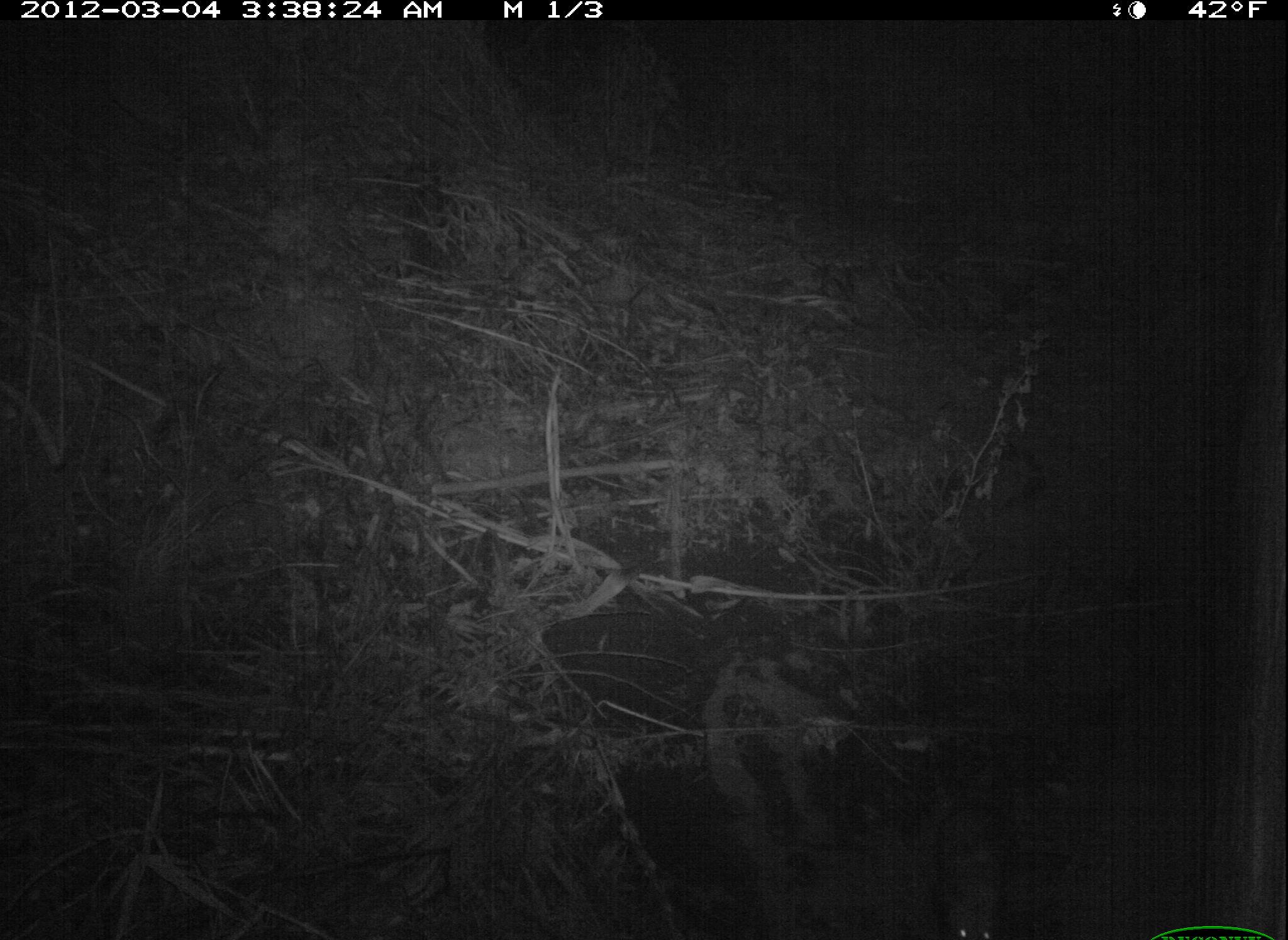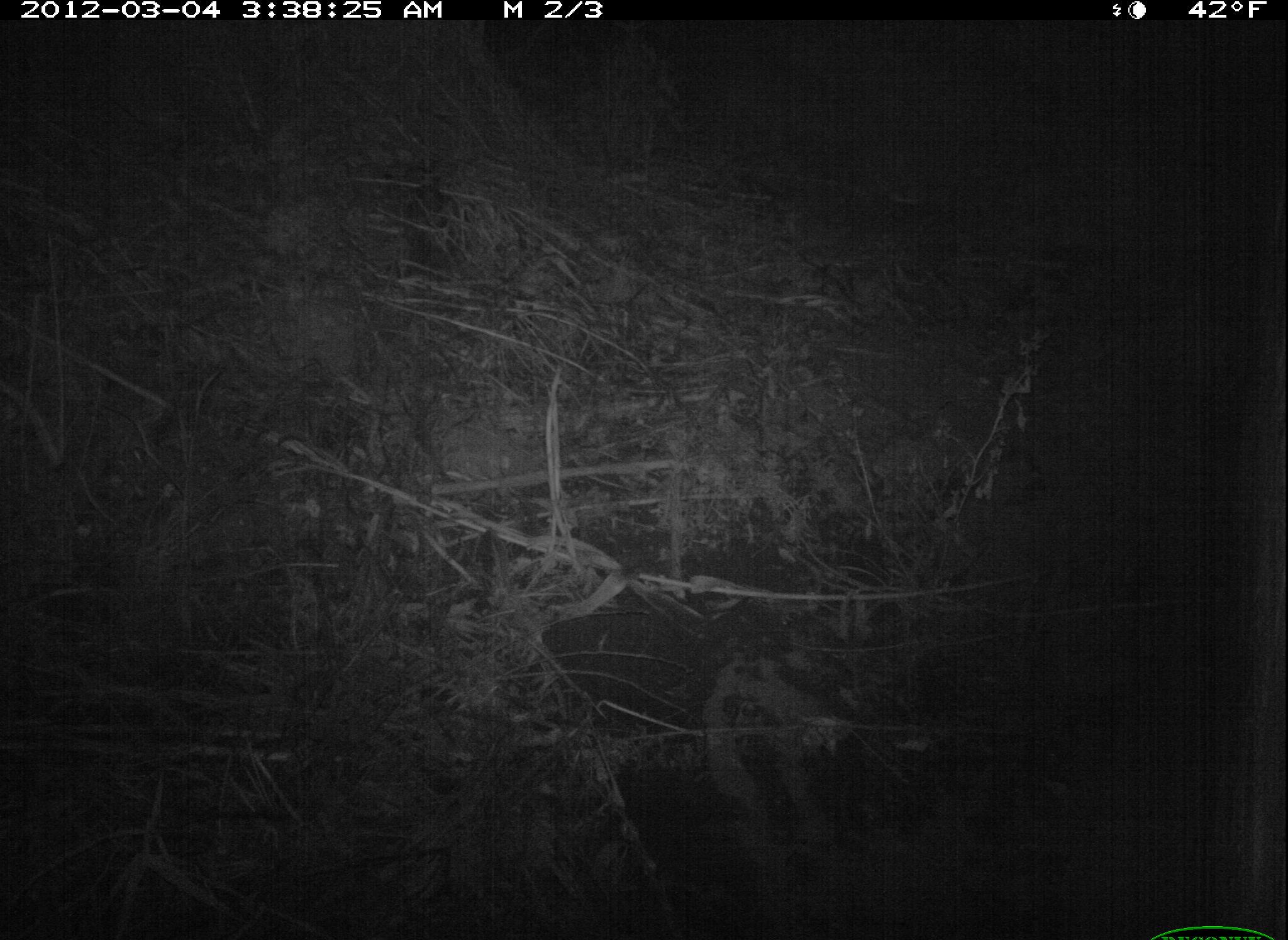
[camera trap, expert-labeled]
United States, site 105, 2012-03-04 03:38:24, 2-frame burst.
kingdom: Animalia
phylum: Chordata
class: Mammalia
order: Didelphimorphia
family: Didelphidae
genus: Didelphis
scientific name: Didelphis virginiana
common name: virginia opossum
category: opossum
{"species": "opossum (virginia opossum) (Didelphis virginiana)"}